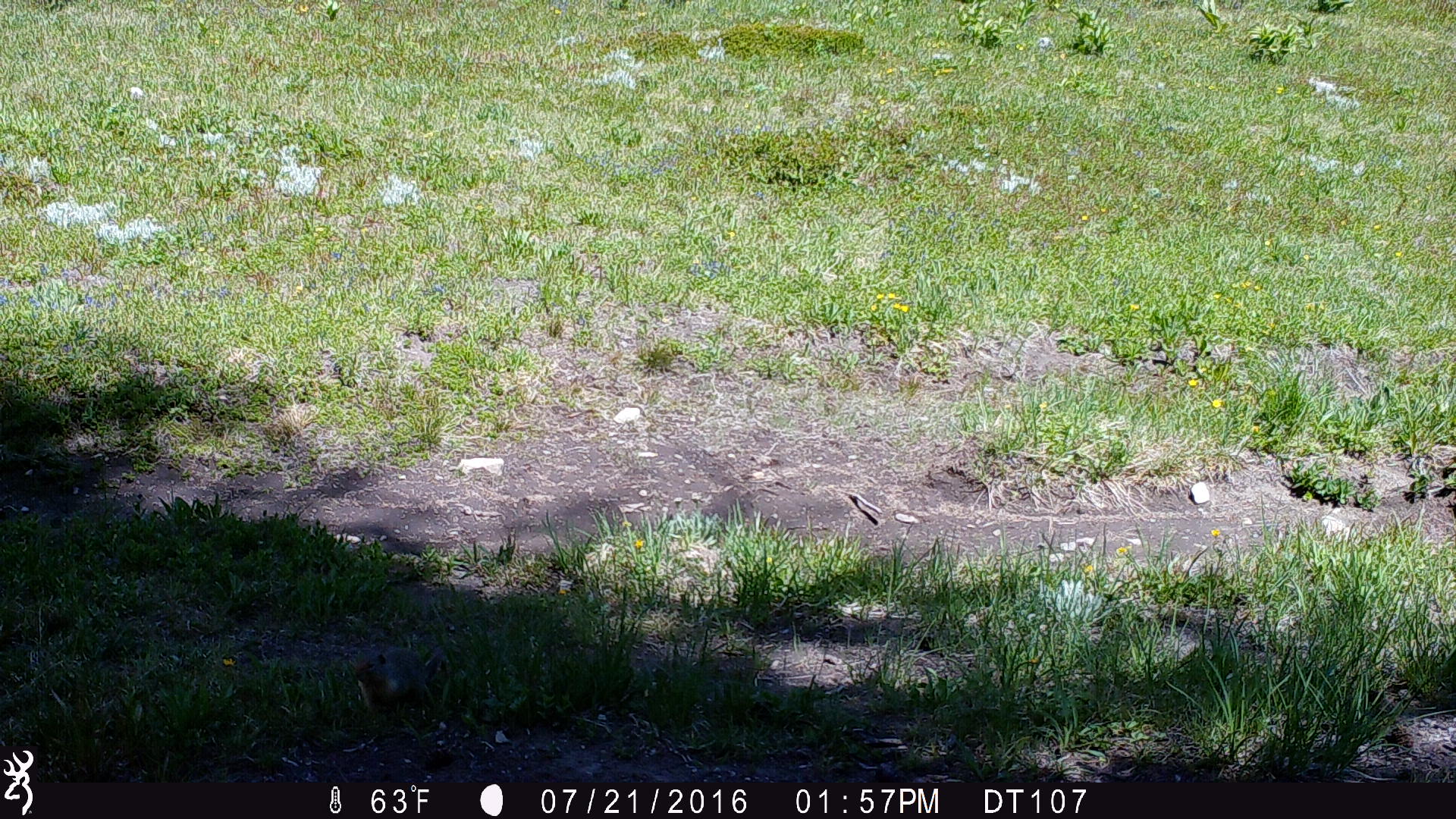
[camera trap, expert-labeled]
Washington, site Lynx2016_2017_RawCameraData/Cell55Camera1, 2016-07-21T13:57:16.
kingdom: Animalia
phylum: Chordata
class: Mammalia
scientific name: Mammalia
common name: small mammal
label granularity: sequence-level